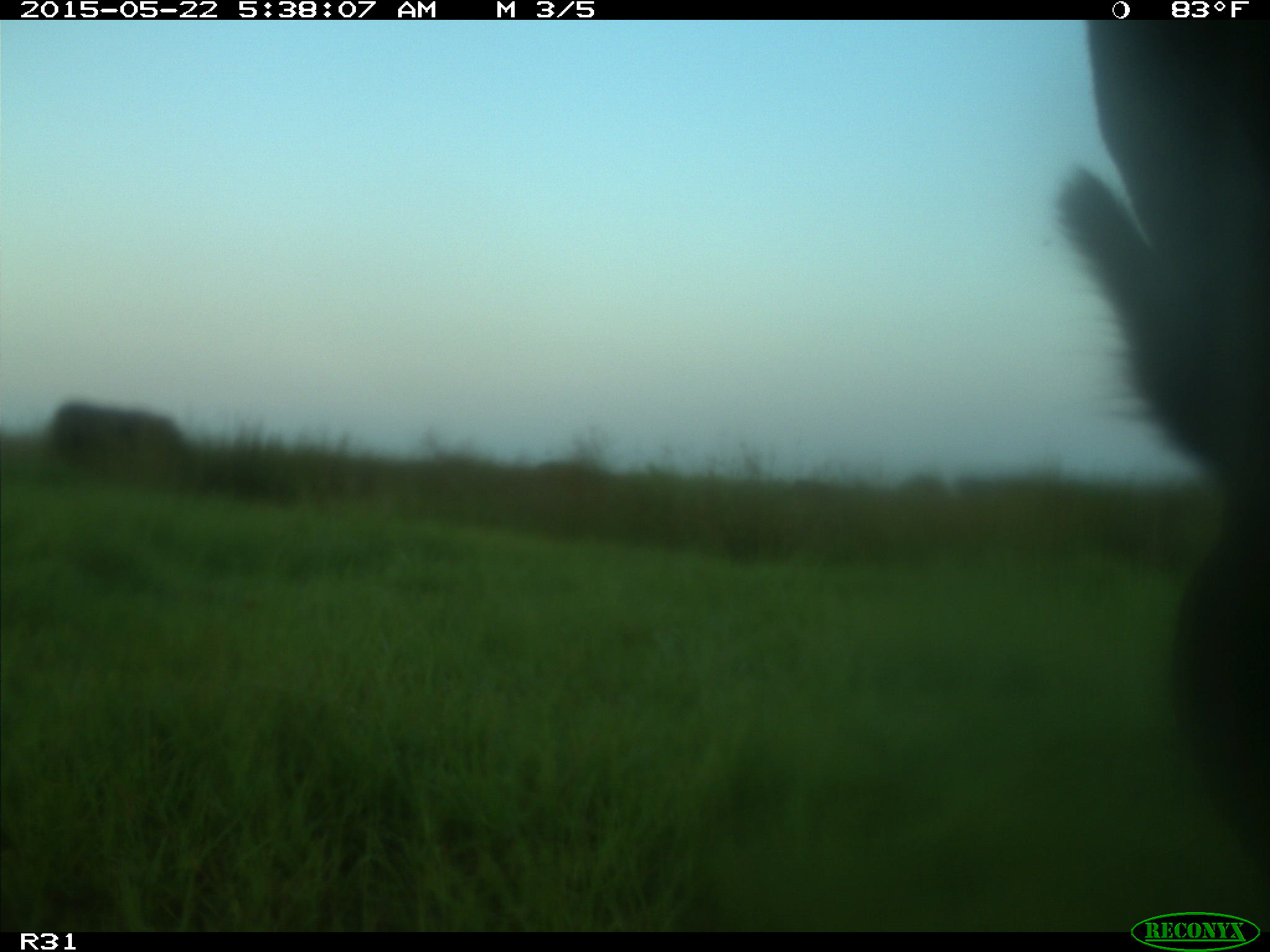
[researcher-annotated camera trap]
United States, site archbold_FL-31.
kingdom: Animalia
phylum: Chordata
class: Mammalia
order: Artiodactyla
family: Bovidae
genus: Bos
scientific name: Bos taurus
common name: domestic cow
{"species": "Bos taurus (domestic cow)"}